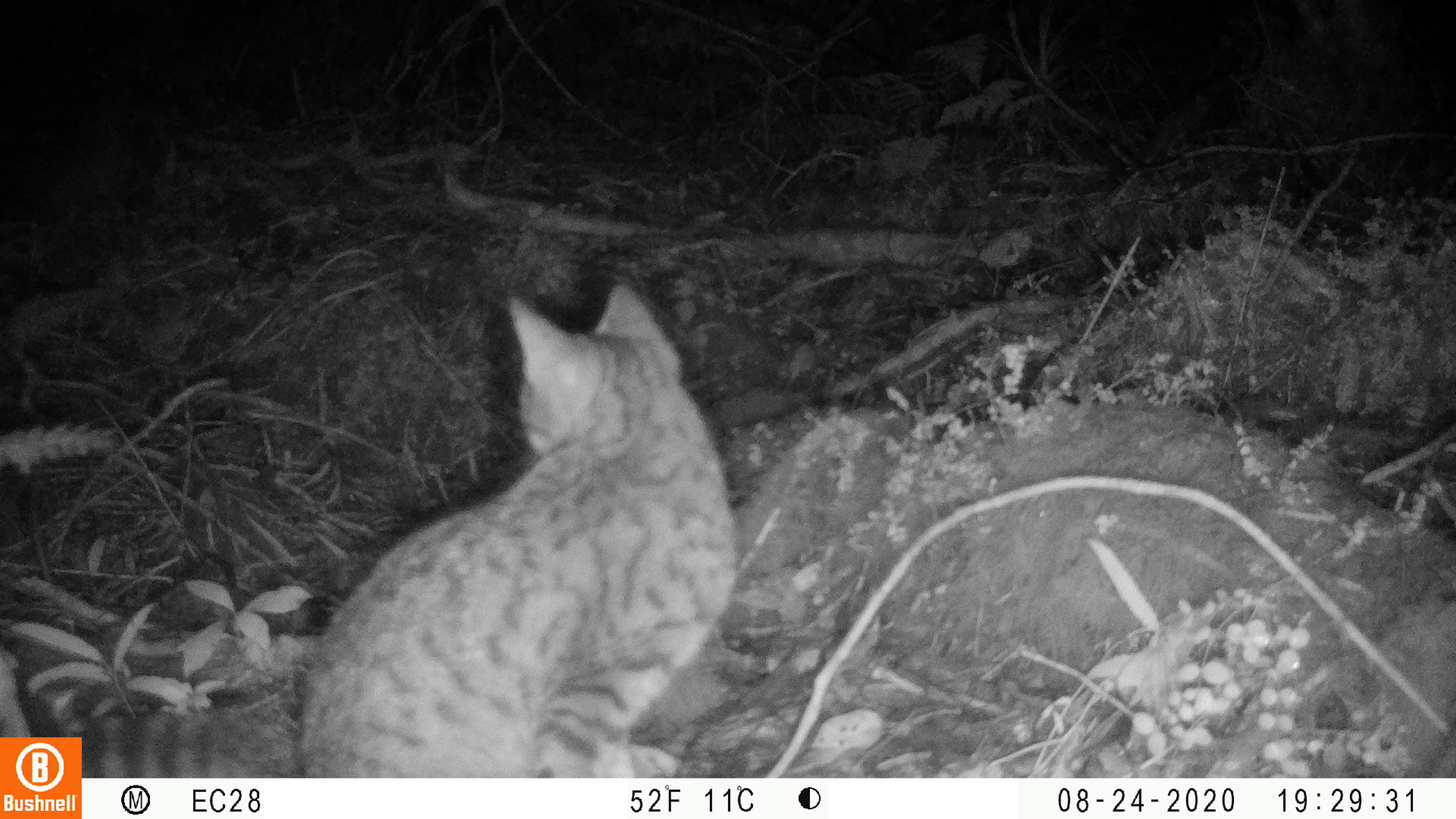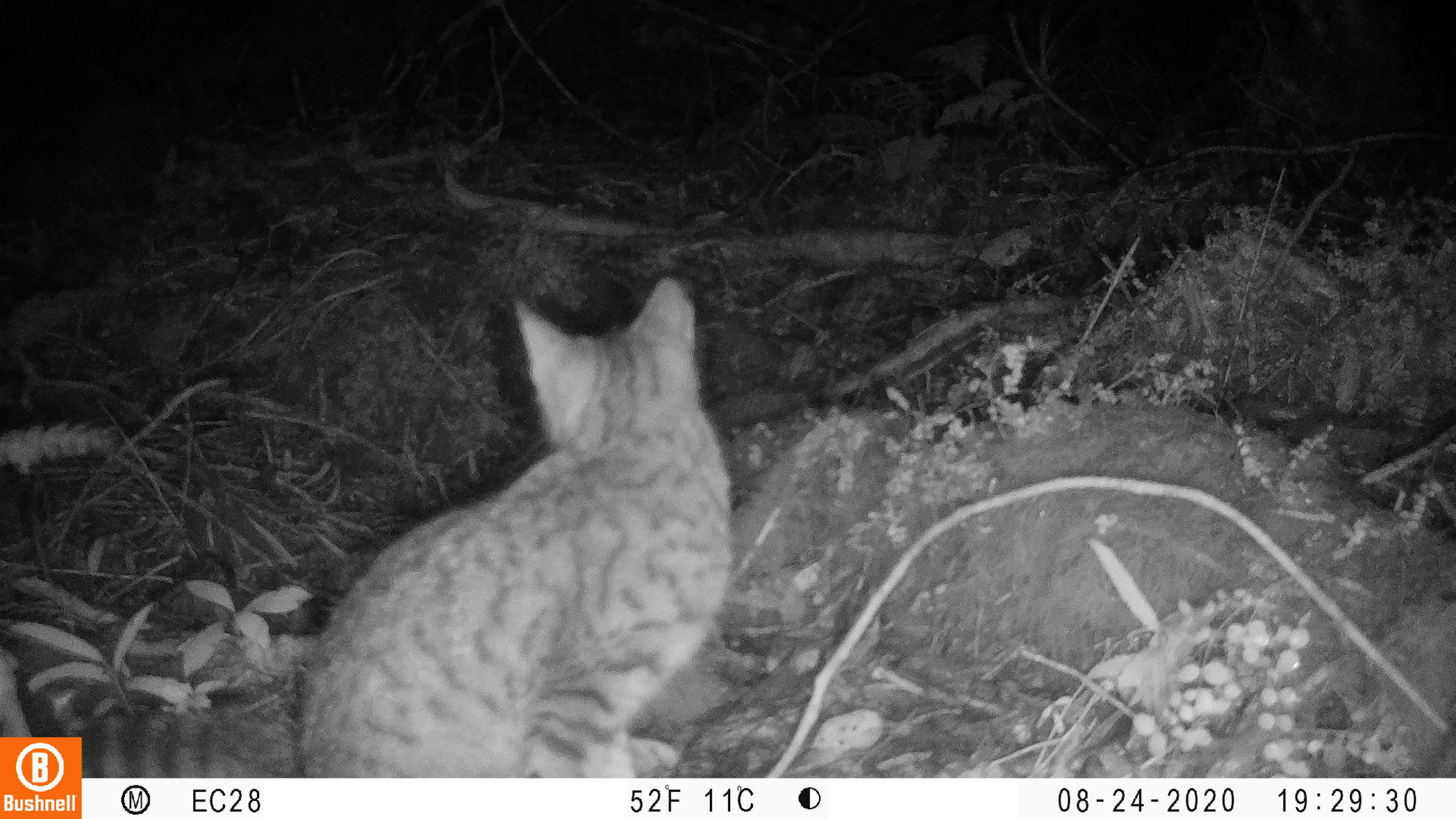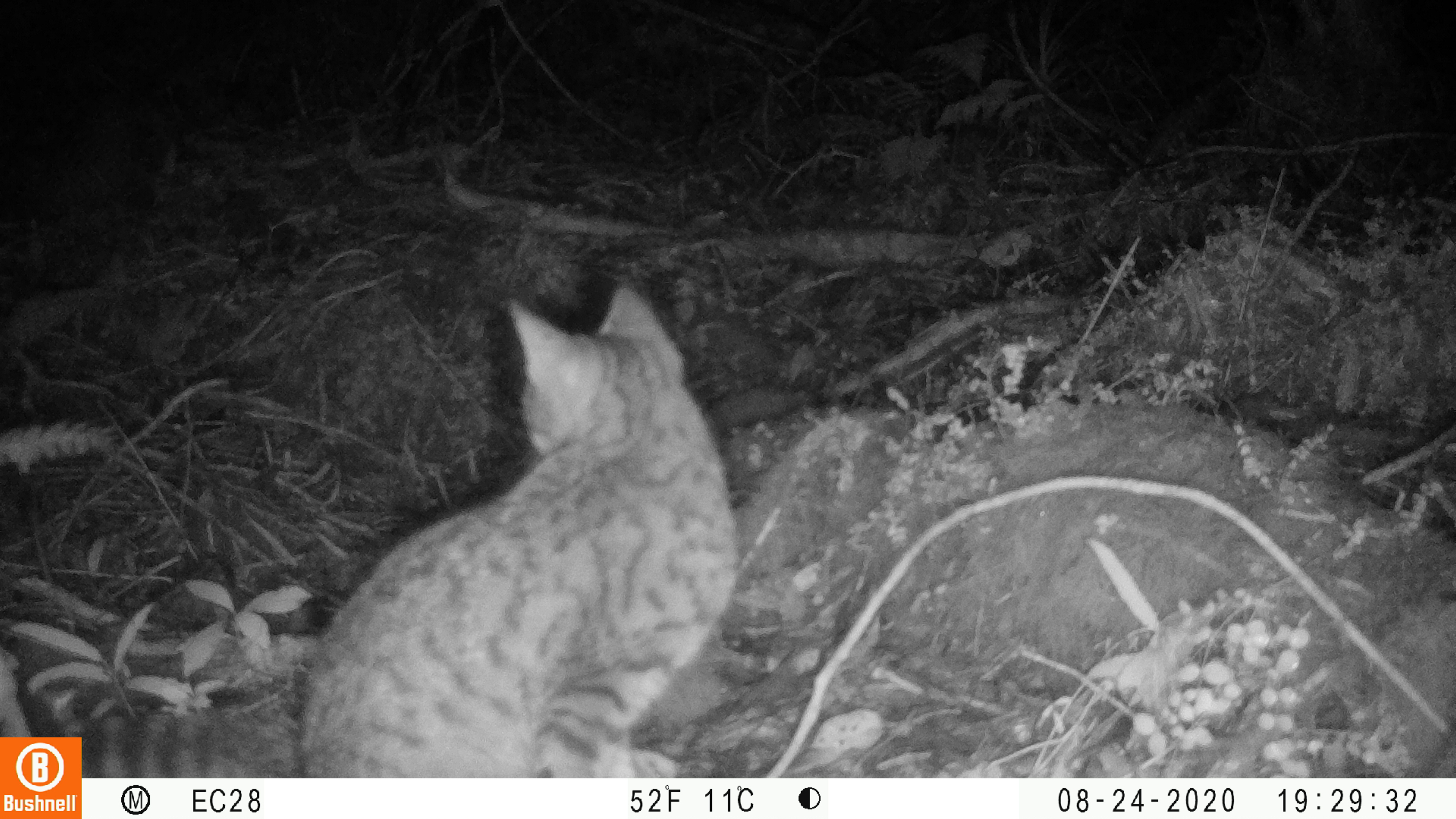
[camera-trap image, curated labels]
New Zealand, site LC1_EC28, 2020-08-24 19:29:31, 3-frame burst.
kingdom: Animalia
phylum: Chordata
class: Mammalia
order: Carnivora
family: Felidae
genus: Felis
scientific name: Felis catus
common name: domestic cat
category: cat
Cat (domestic cat) (Felis catus).